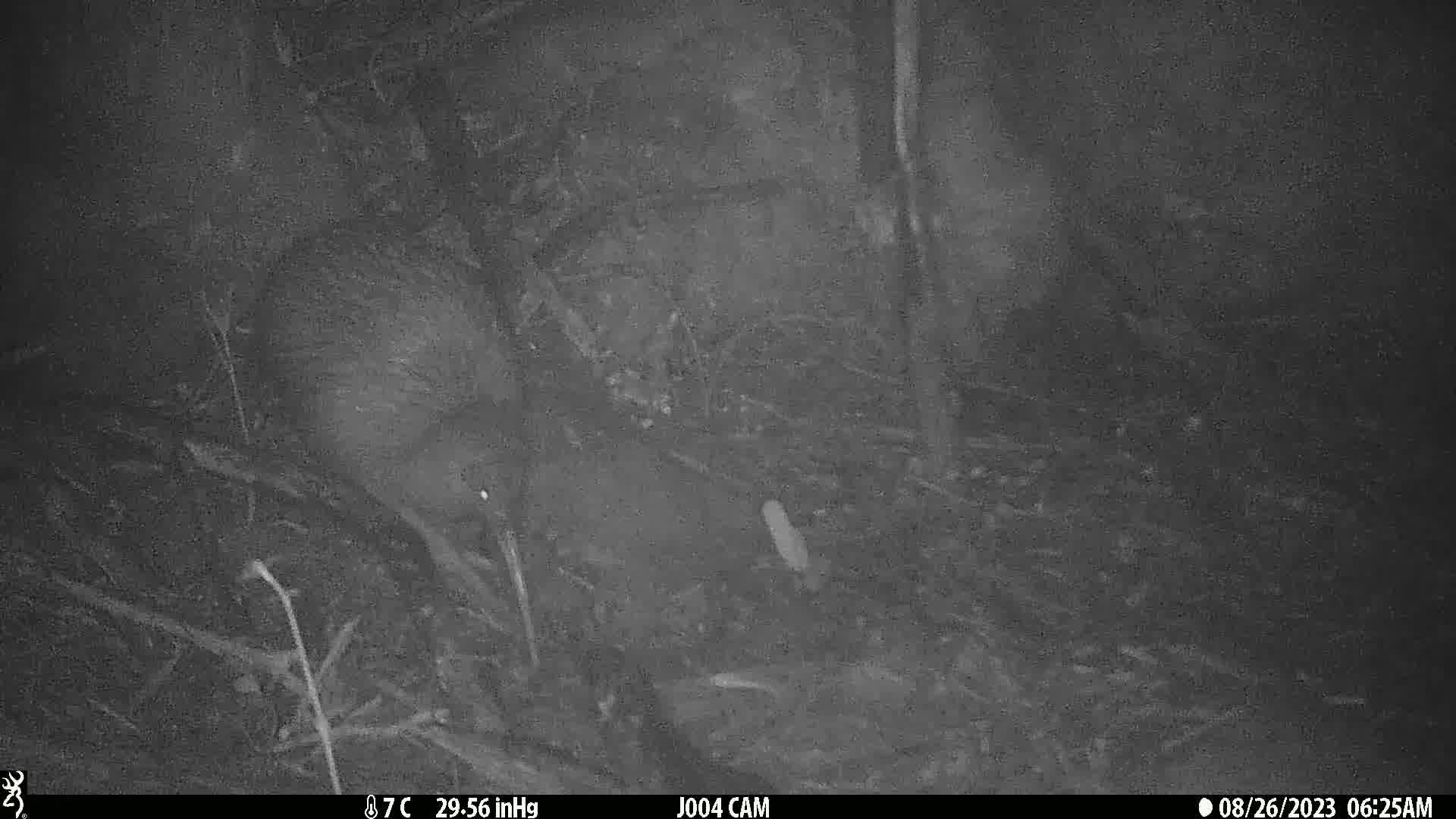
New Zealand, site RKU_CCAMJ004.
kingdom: Animalia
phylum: Chordata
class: Aves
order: Apterygiformes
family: Apterygidae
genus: Apteryx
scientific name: Apteryx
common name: kiwi